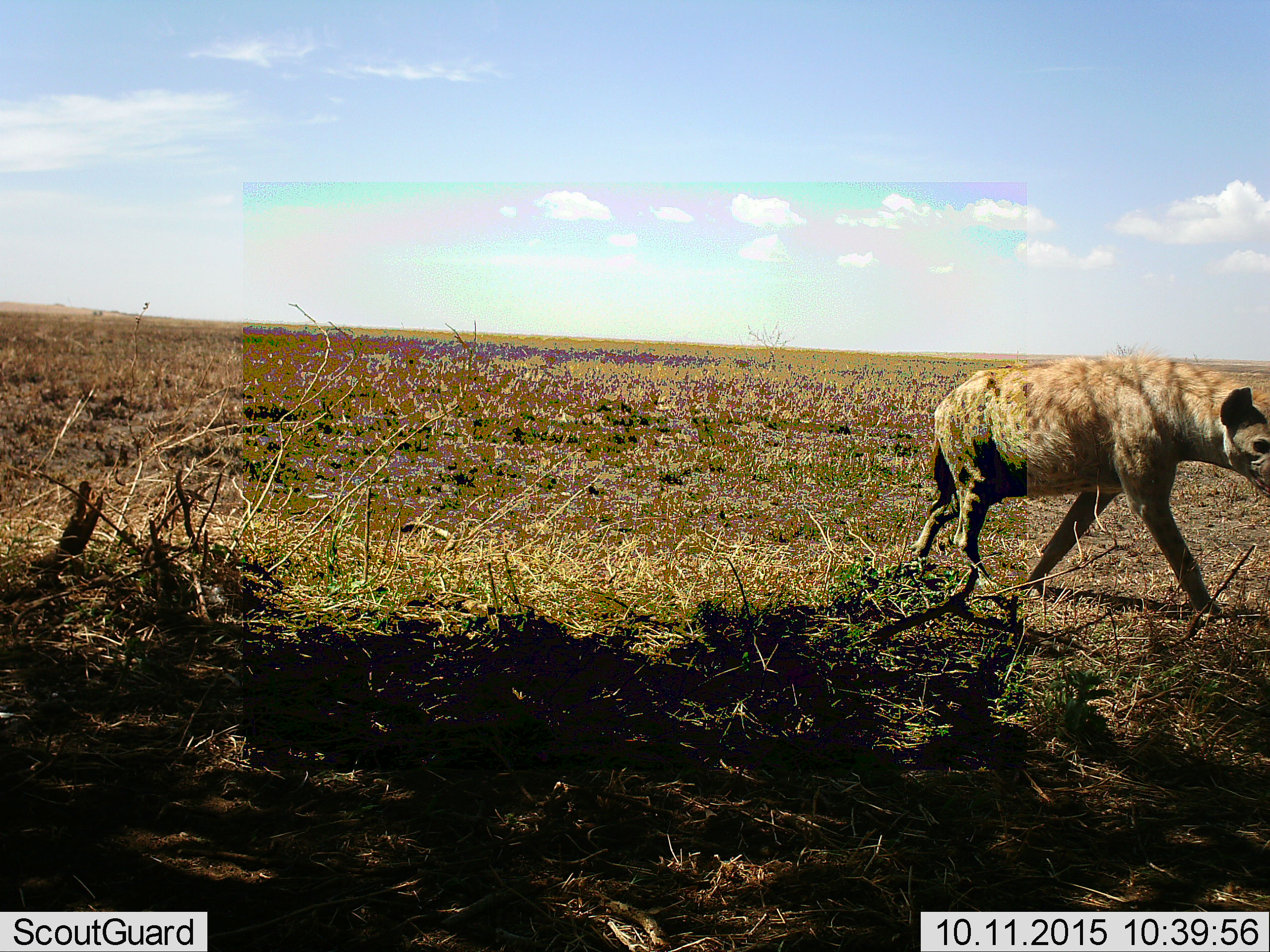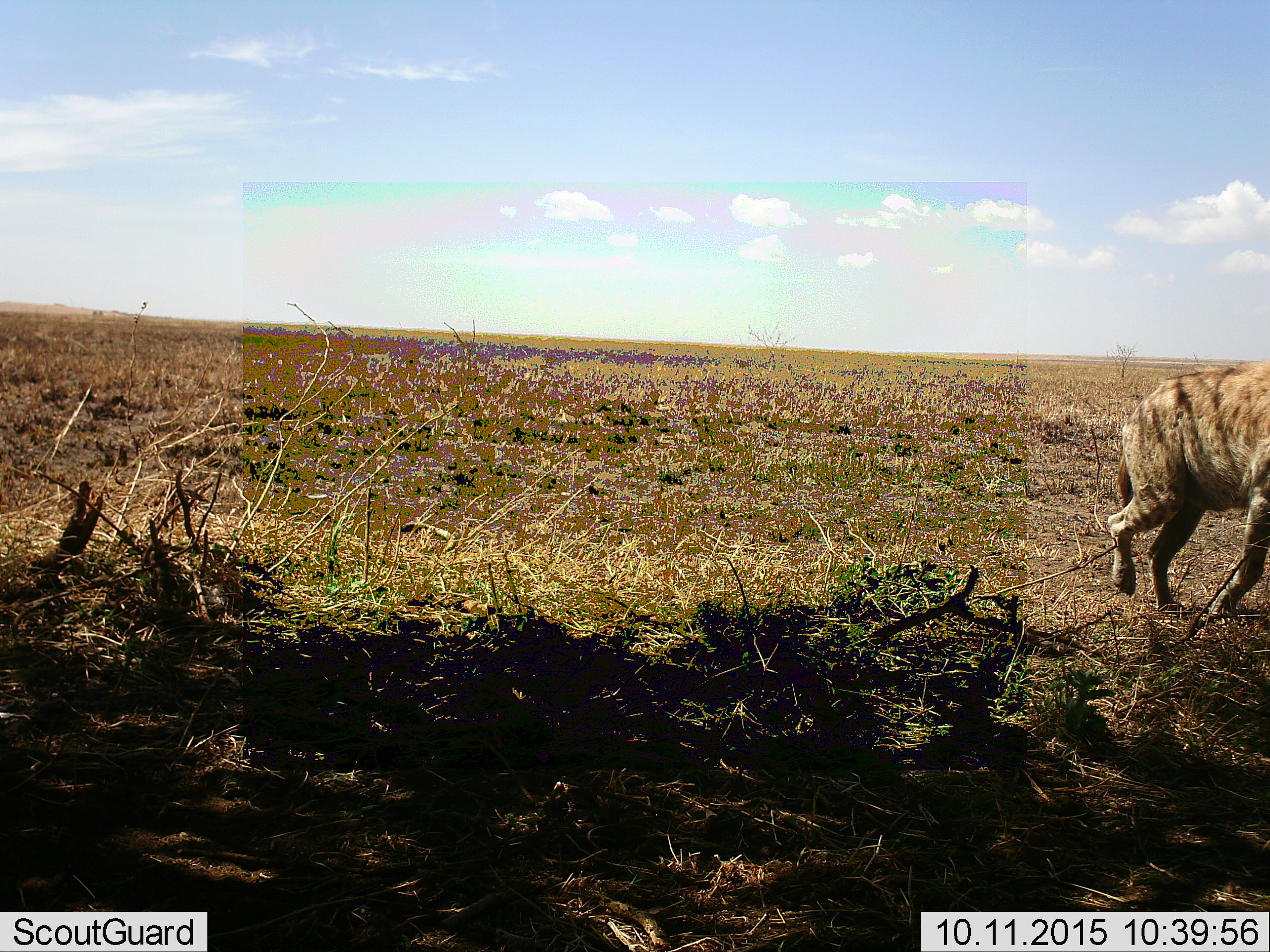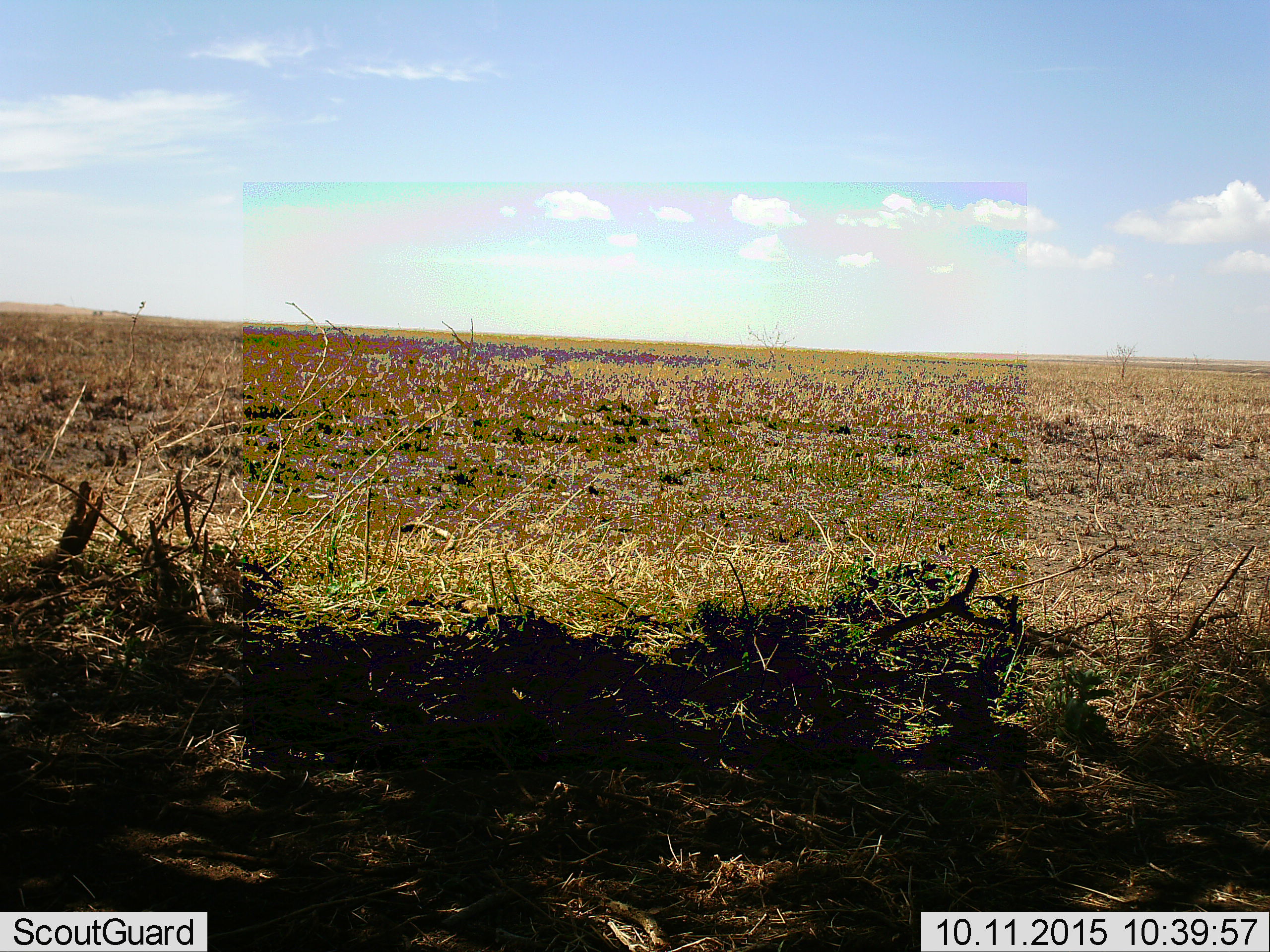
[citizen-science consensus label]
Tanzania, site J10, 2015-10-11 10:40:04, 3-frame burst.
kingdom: Animalia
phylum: Chordata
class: Mammalia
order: Carnivora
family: Hyaenidae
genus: Crocuta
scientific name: Crocuta crocuta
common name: spotted hyena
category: hyenaspotted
Hyenaspotted (spotted hyena) (Crocuta crocuta), count 1. Behavior (volunteer vote fractions): standing 14%, resting 0%, moving 100%, interacting 0%. Young present (vote fraction): 0%. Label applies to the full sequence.